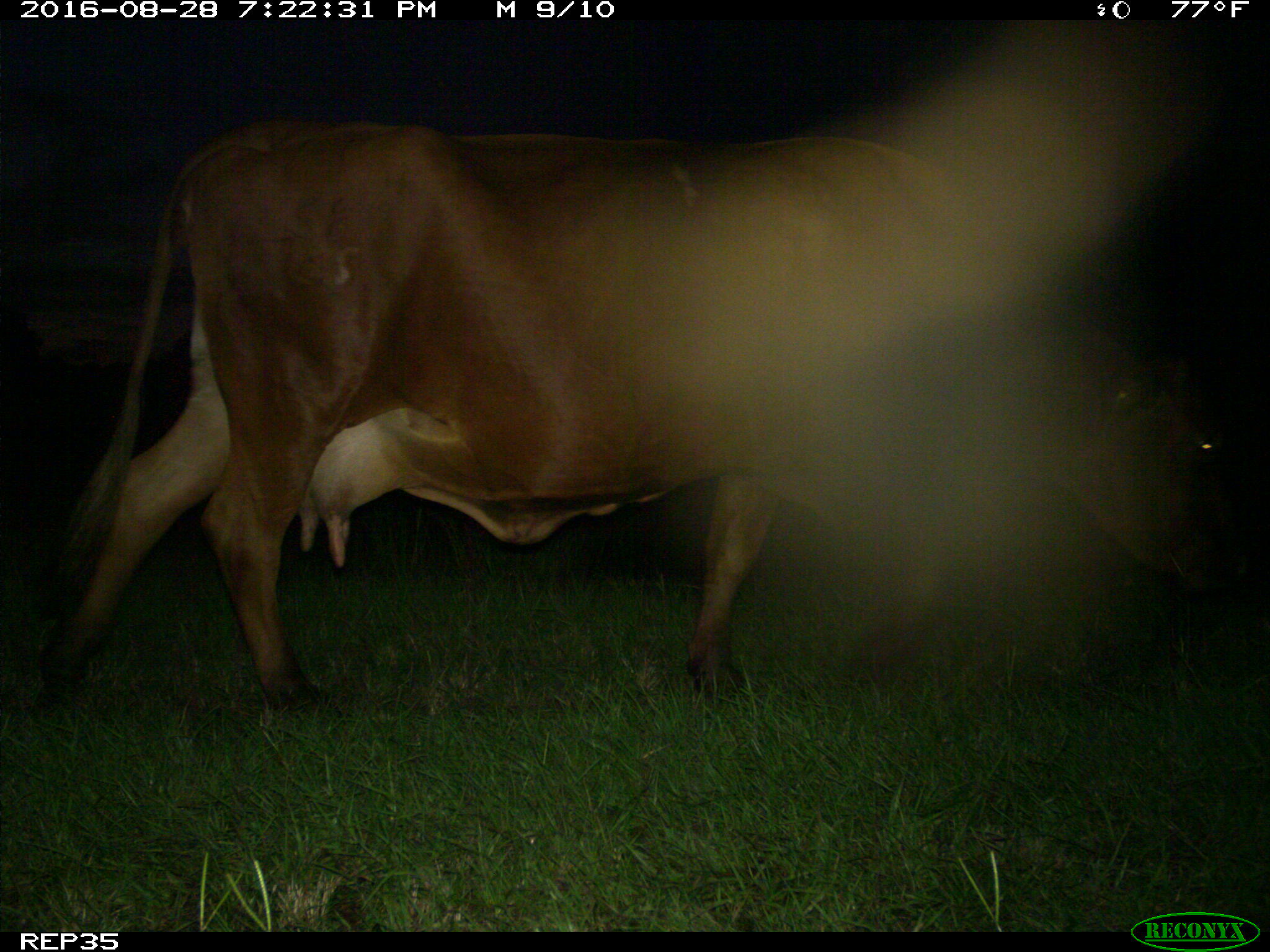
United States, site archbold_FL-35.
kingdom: Animalia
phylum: Chordata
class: Mammalia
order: Artiodactyla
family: Bovidae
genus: Bos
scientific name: Bos taurus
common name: domestic cow